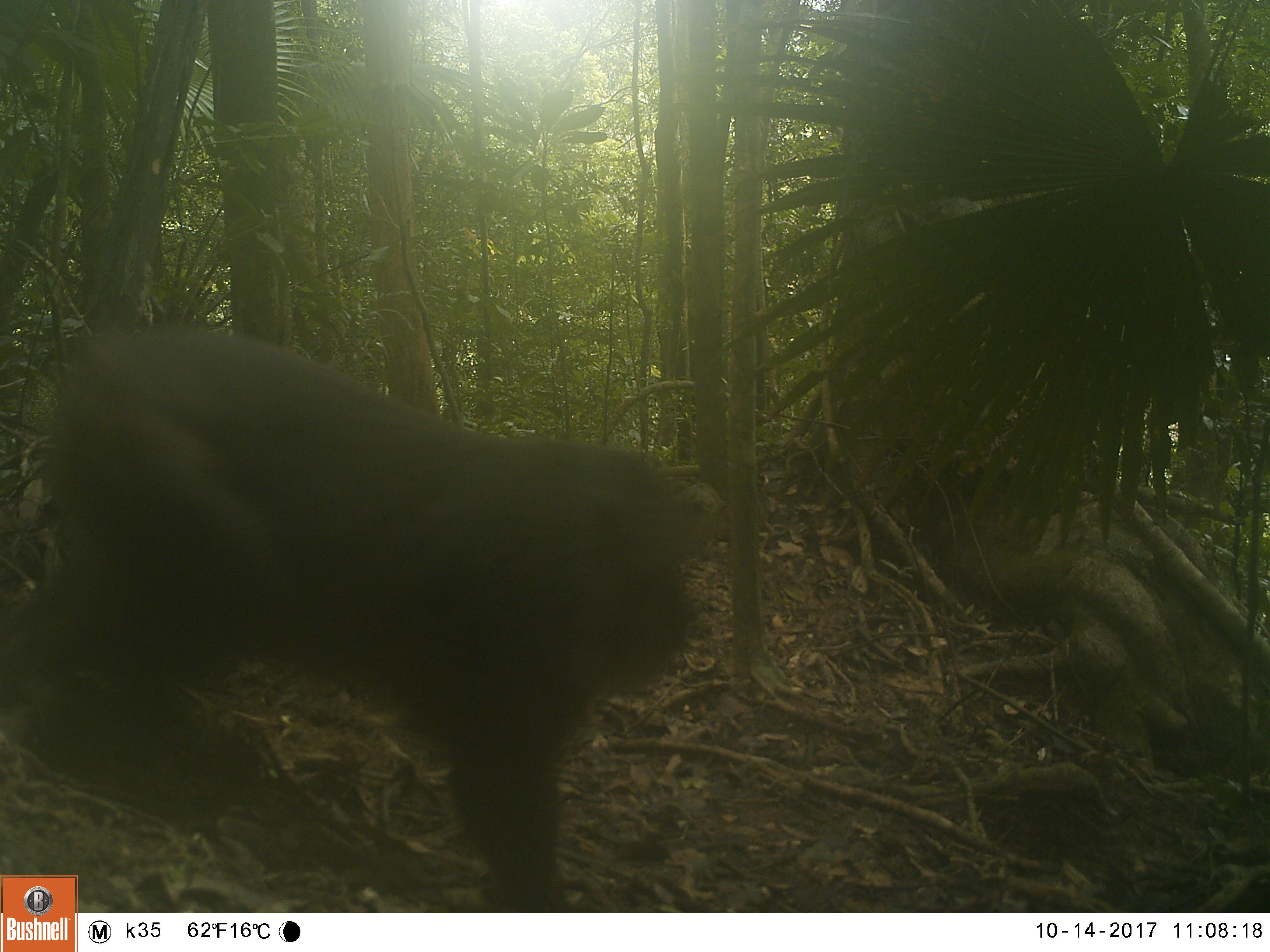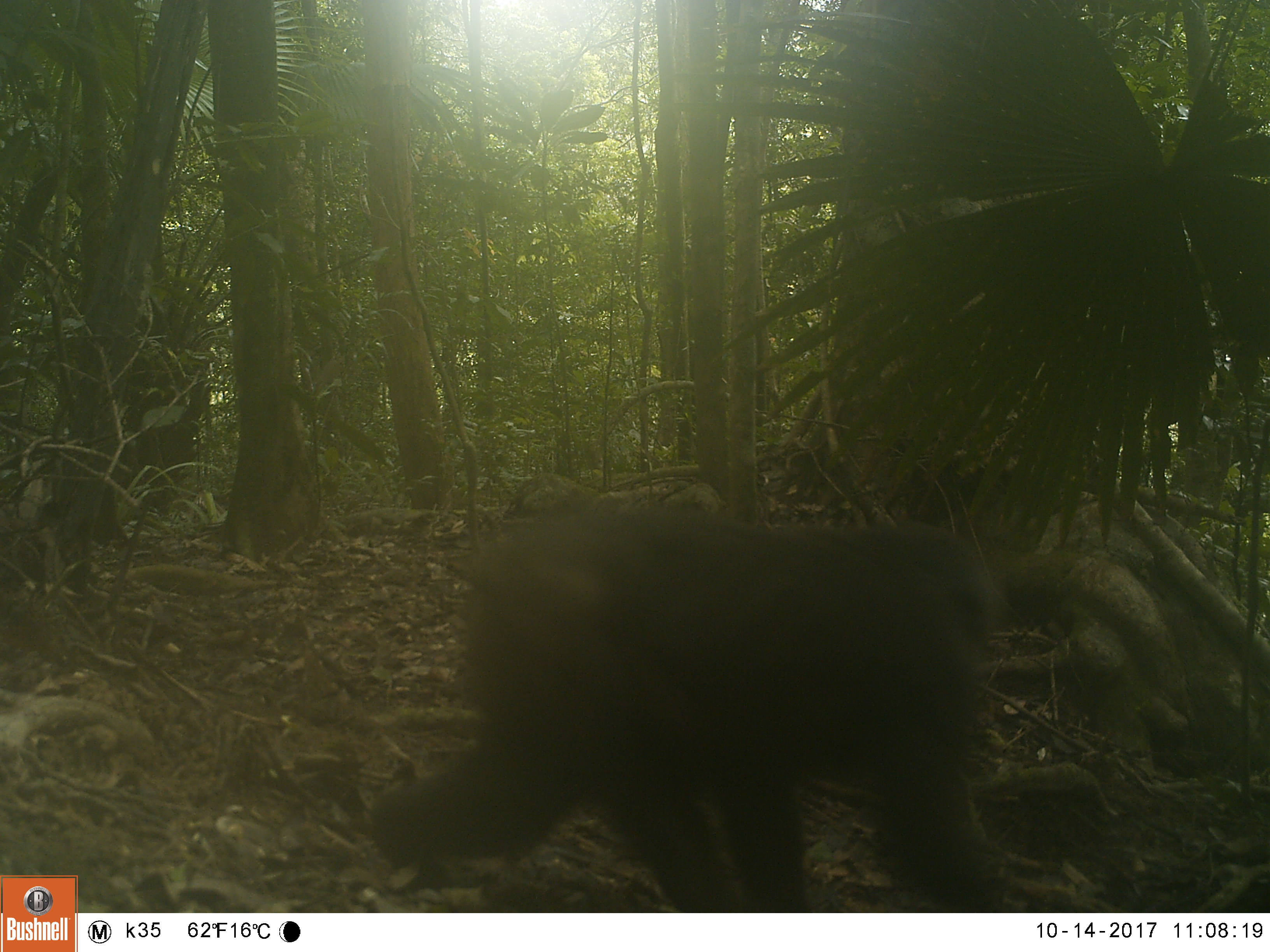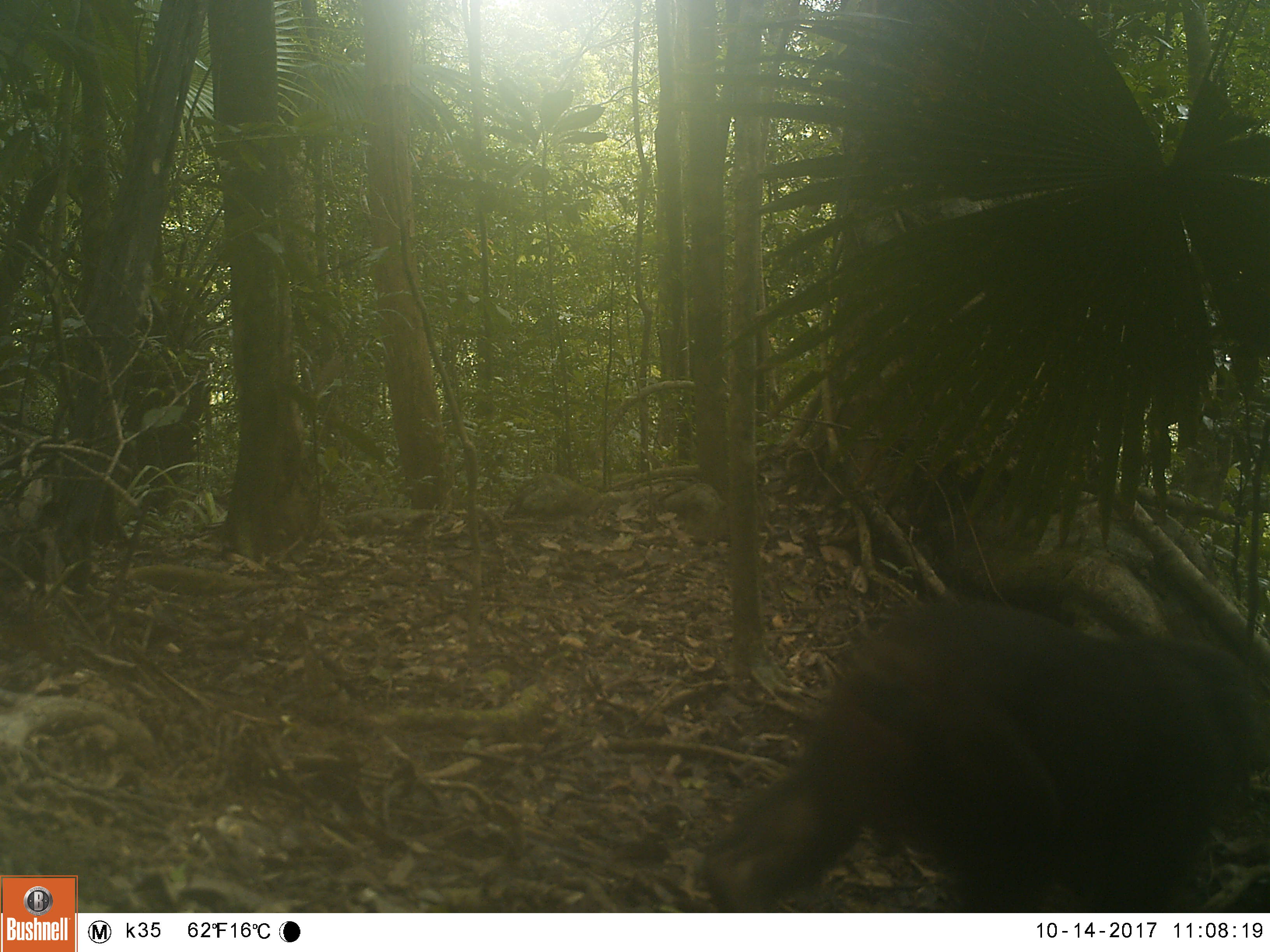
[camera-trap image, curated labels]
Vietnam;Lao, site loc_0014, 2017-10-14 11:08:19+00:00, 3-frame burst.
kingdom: Animalia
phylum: Chordata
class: Mammalia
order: Primates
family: Cercopithecidae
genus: Macaca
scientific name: Macaca arctoides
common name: stump-tailed macaque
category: stump tailed macaque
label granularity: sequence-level